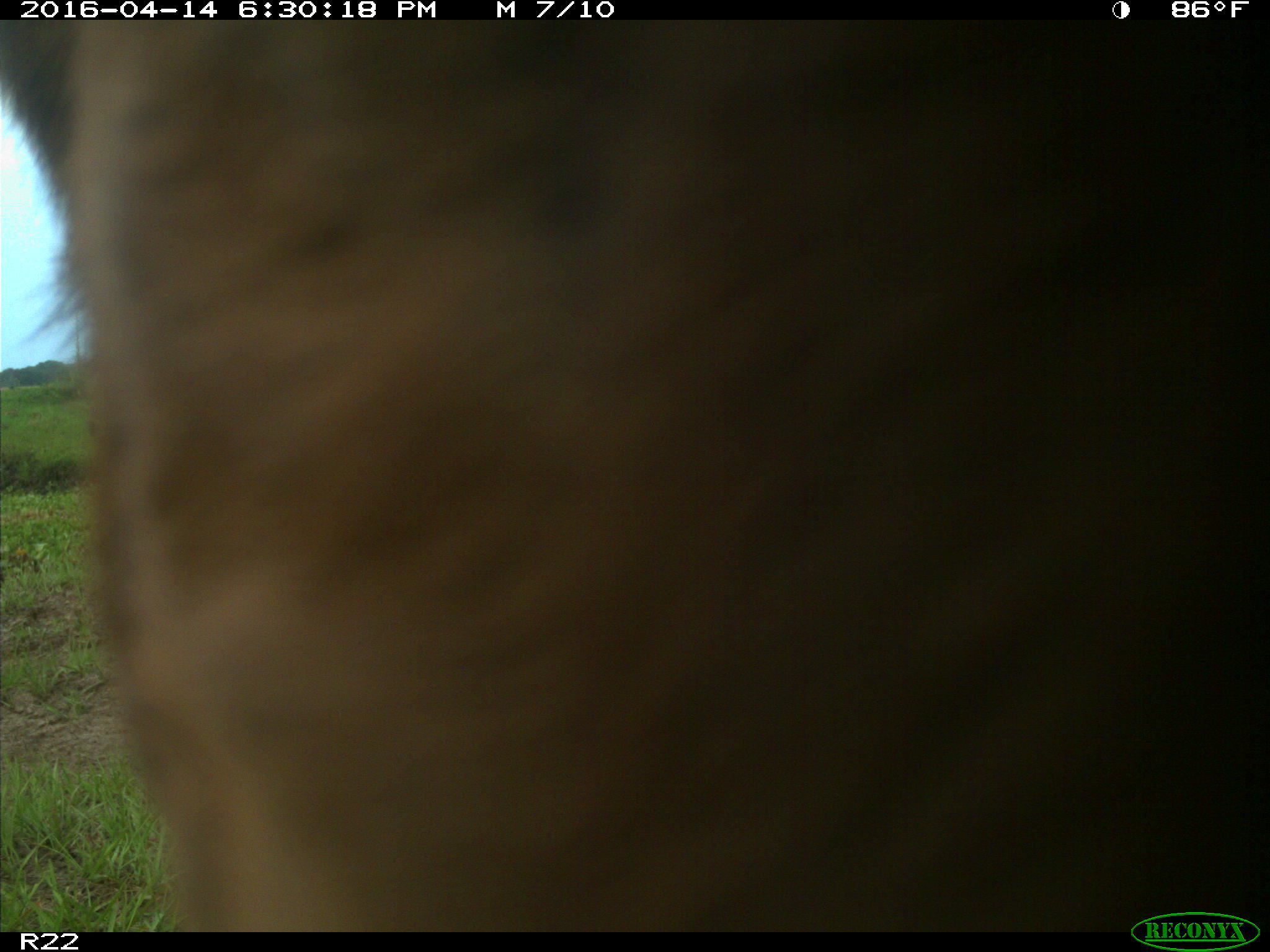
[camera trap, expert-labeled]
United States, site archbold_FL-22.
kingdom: Animalia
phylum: Chordata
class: Mammalia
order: Artiodactyla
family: Bovidae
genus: Bos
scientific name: Bos taurus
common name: domestic cow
Bos taurus (domestic cow).